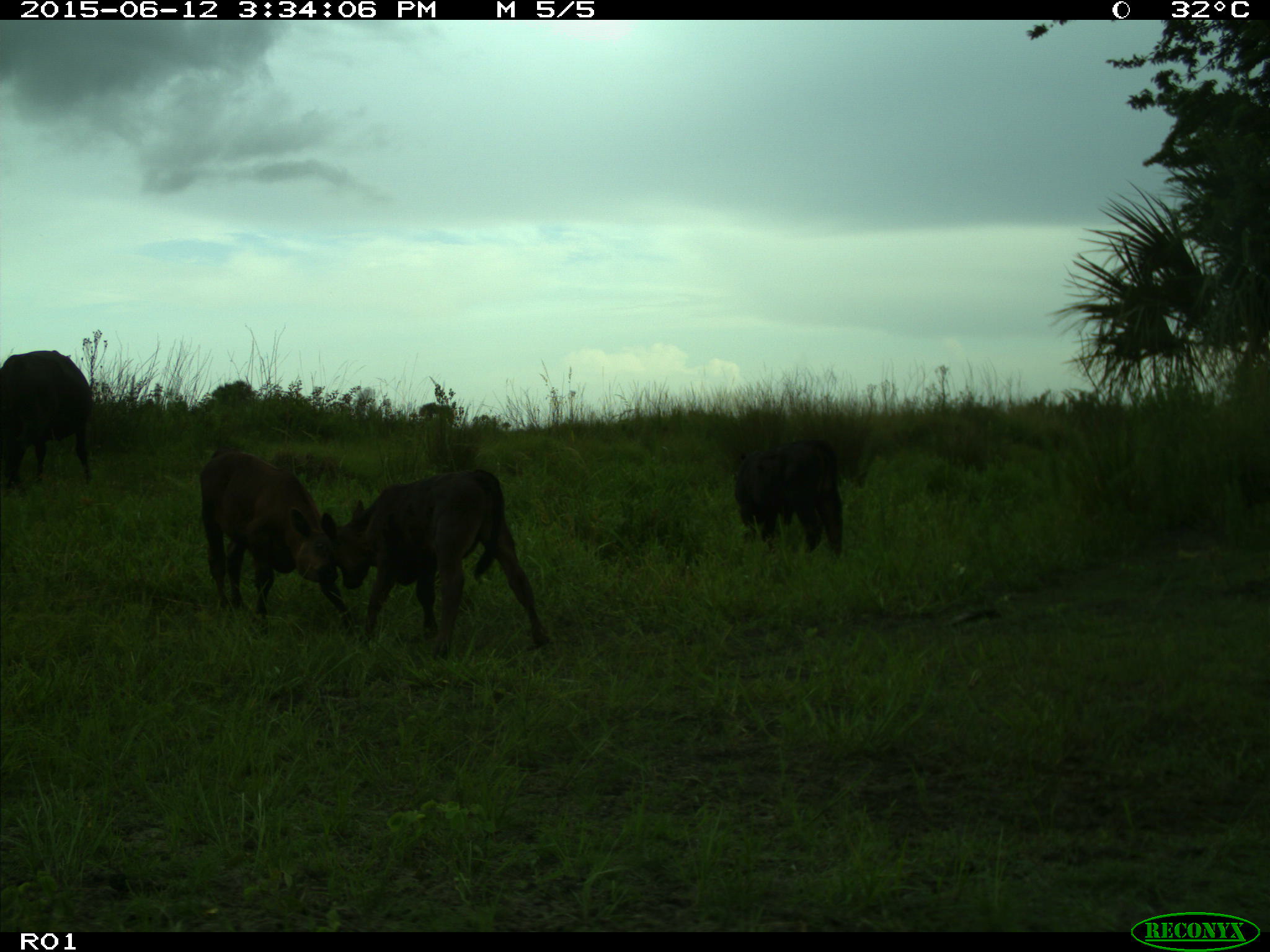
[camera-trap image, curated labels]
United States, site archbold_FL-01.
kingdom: Animalia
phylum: Chordata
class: Mammalia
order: Artiodactyla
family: Bovidae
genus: Bos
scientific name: Bos taurus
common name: domestic cow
Bos taurus (domestic cow).